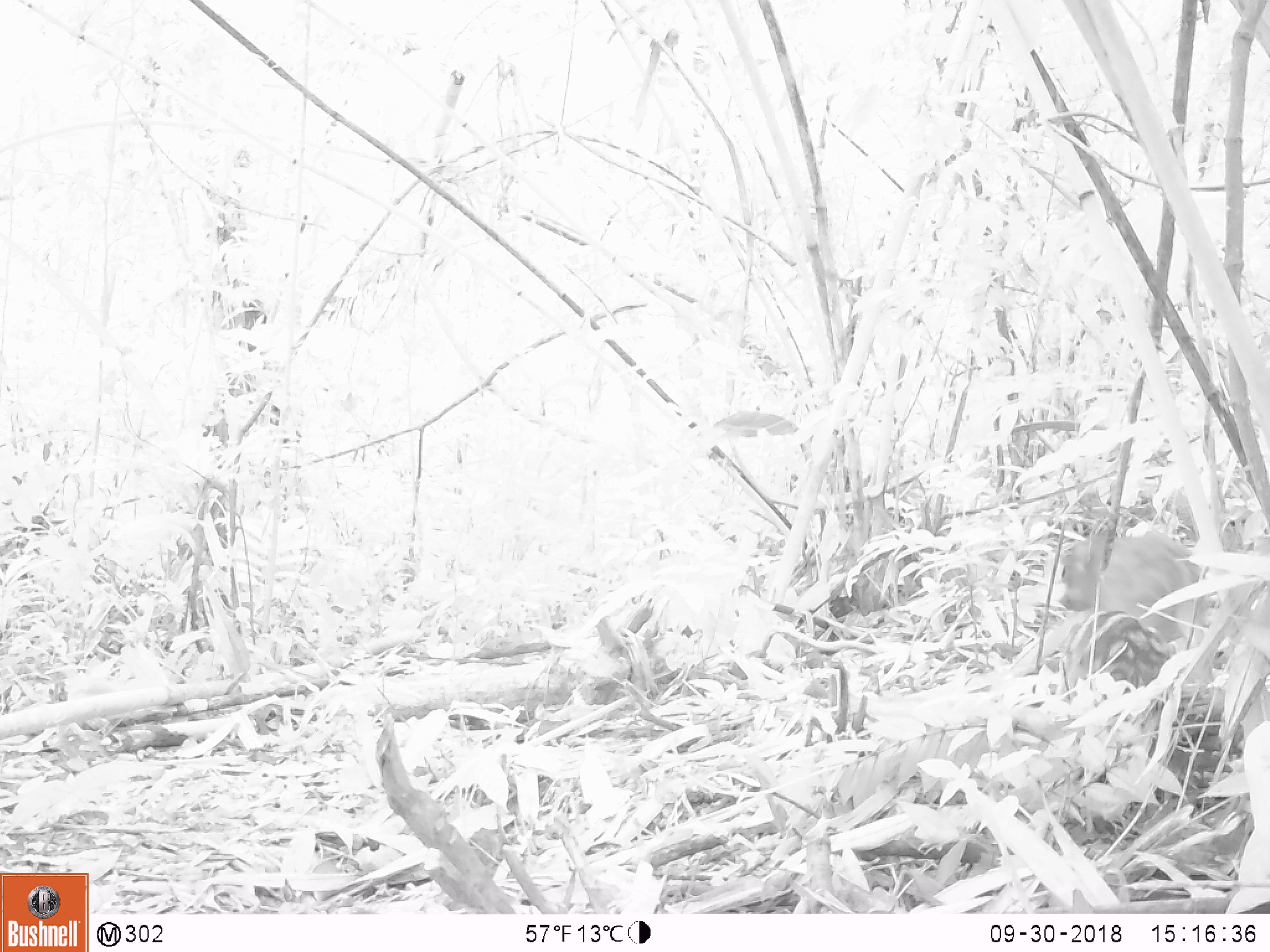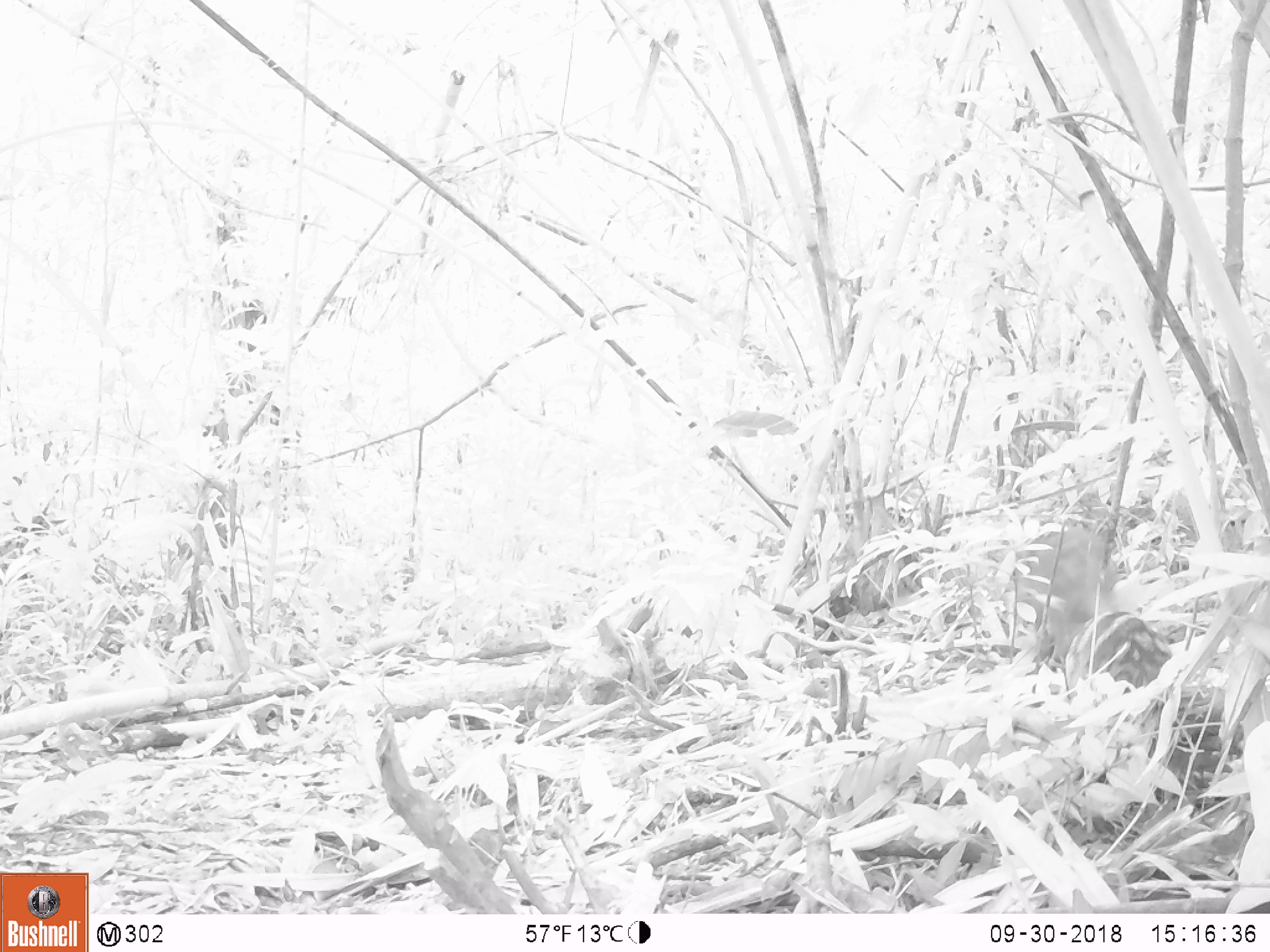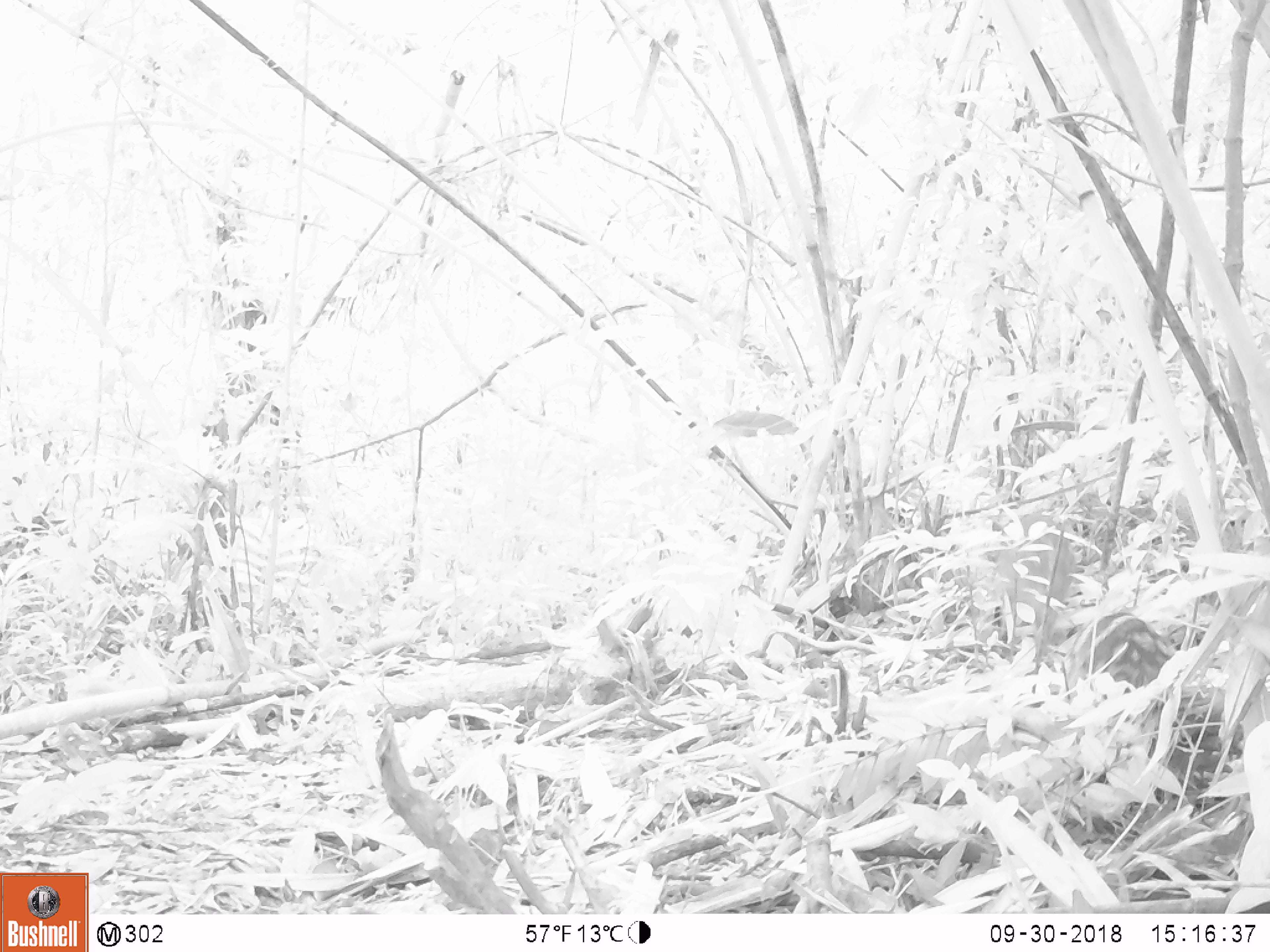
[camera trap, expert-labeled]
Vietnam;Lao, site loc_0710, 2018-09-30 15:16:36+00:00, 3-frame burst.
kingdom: Animalia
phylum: Chordata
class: Mammalia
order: Artiodactyla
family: Suidae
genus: Sus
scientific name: Sus scrofa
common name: eurasian wild pig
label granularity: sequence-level